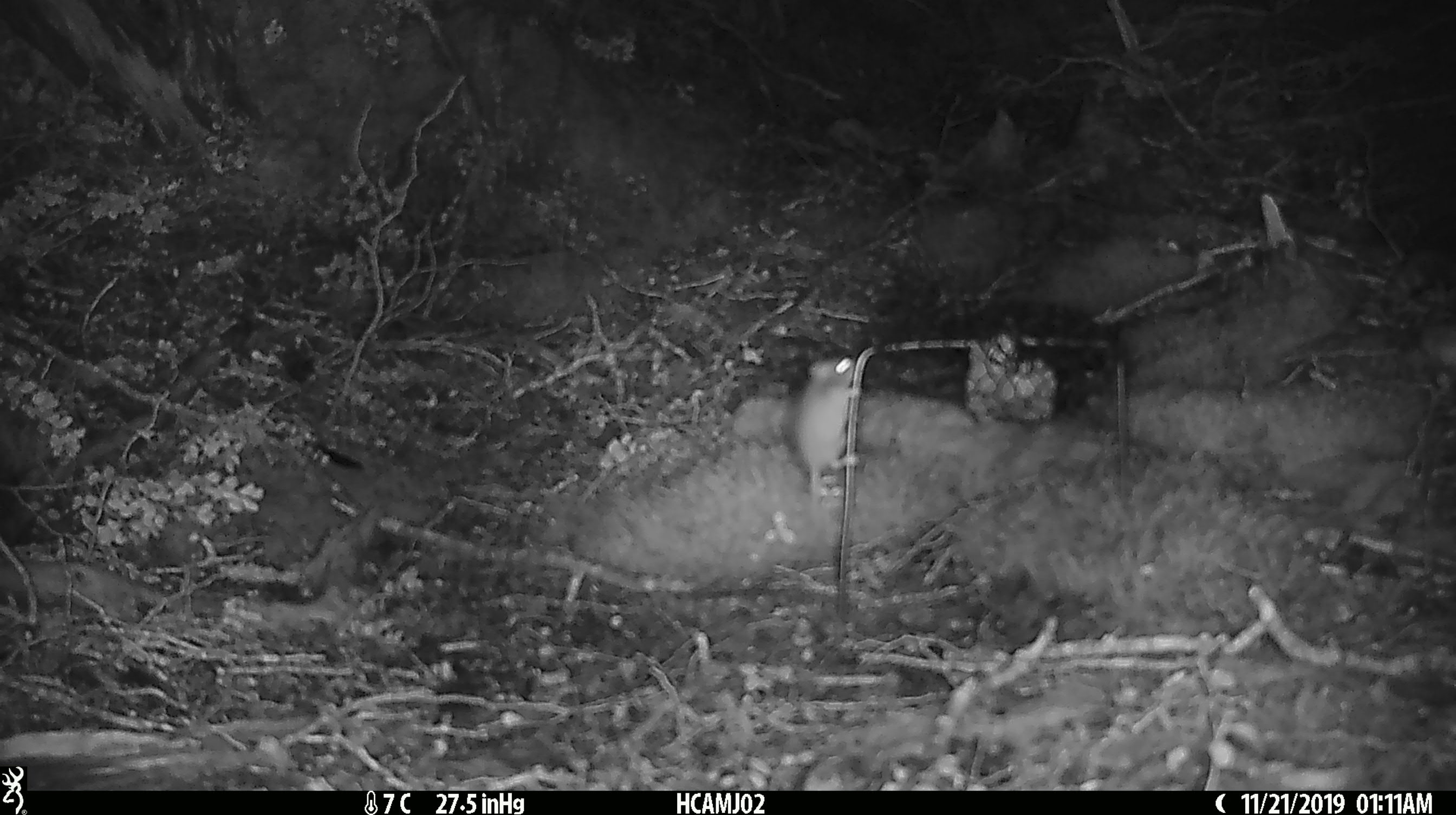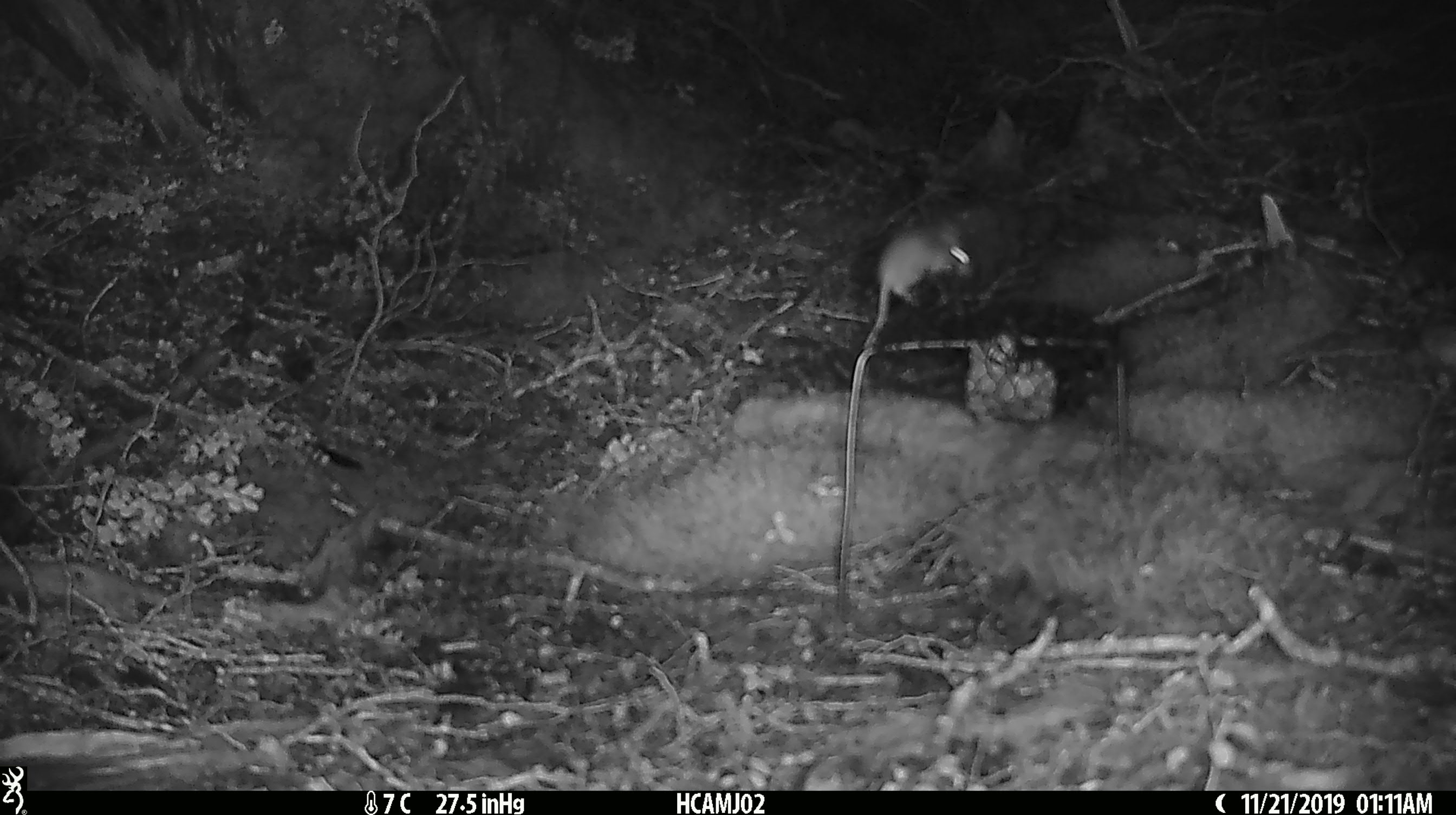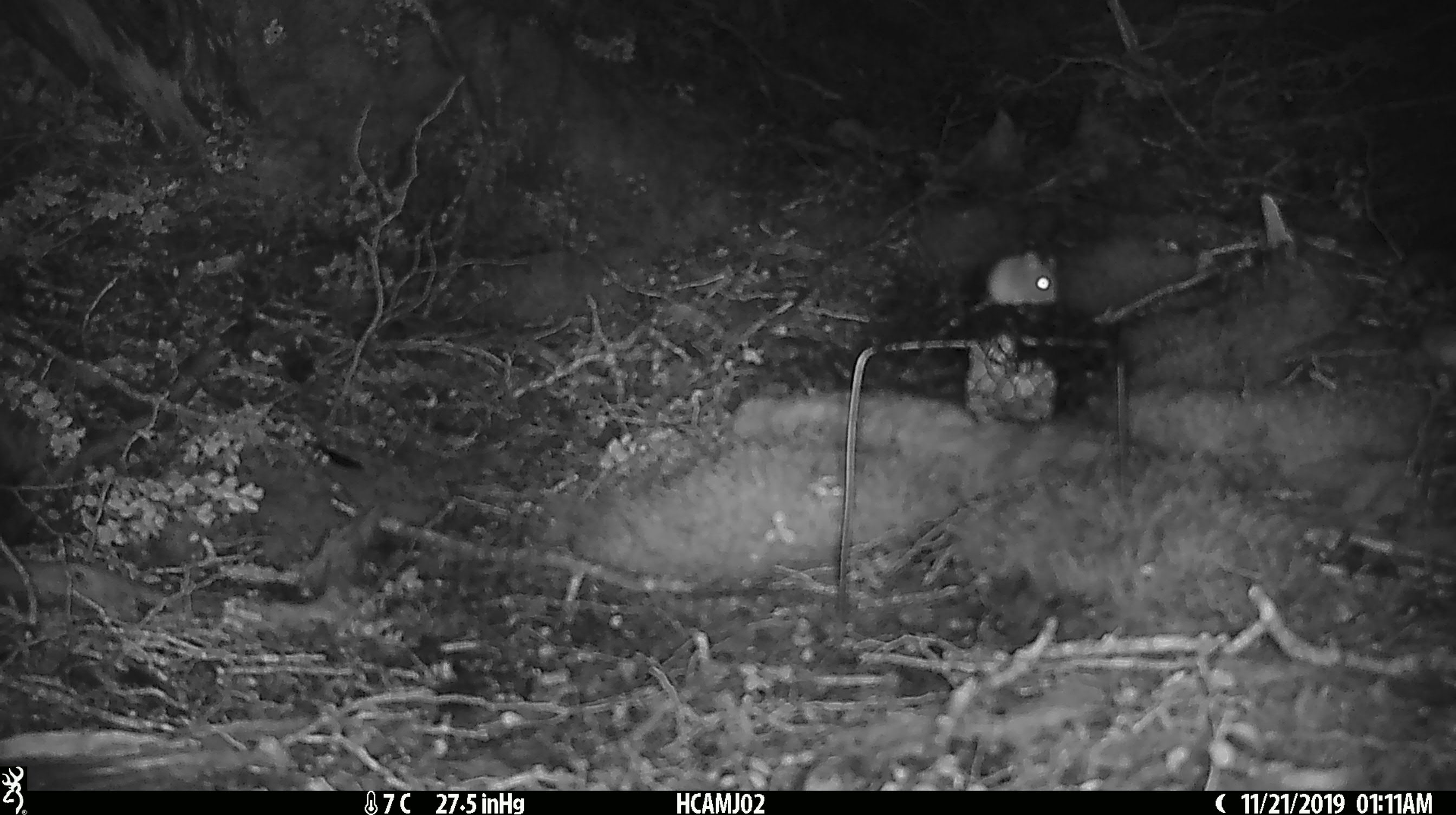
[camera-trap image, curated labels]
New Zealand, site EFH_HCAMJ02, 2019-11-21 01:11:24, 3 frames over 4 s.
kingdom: Animalia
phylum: Chordata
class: Mammalia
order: Rodentia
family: Muridae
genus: Mus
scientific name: Mus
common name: mouse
Mouse (Mus).